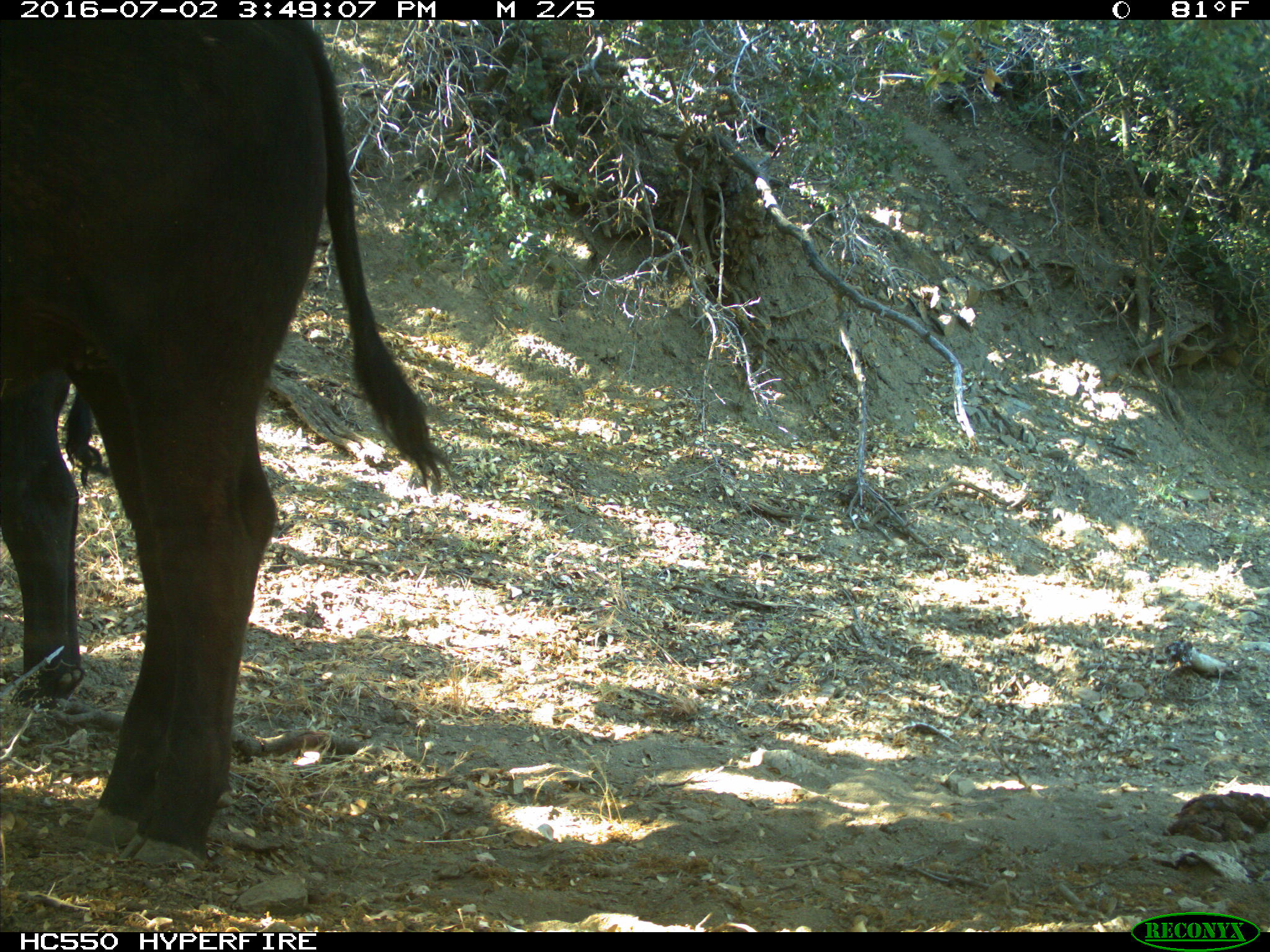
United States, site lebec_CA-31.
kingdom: Animalia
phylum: Chordata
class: Mammalia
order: Artiodactyla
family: Bovidae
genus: Bos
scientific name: Bos taurus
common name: domestic cow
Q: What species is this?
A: Bos taurus (domestic cow).